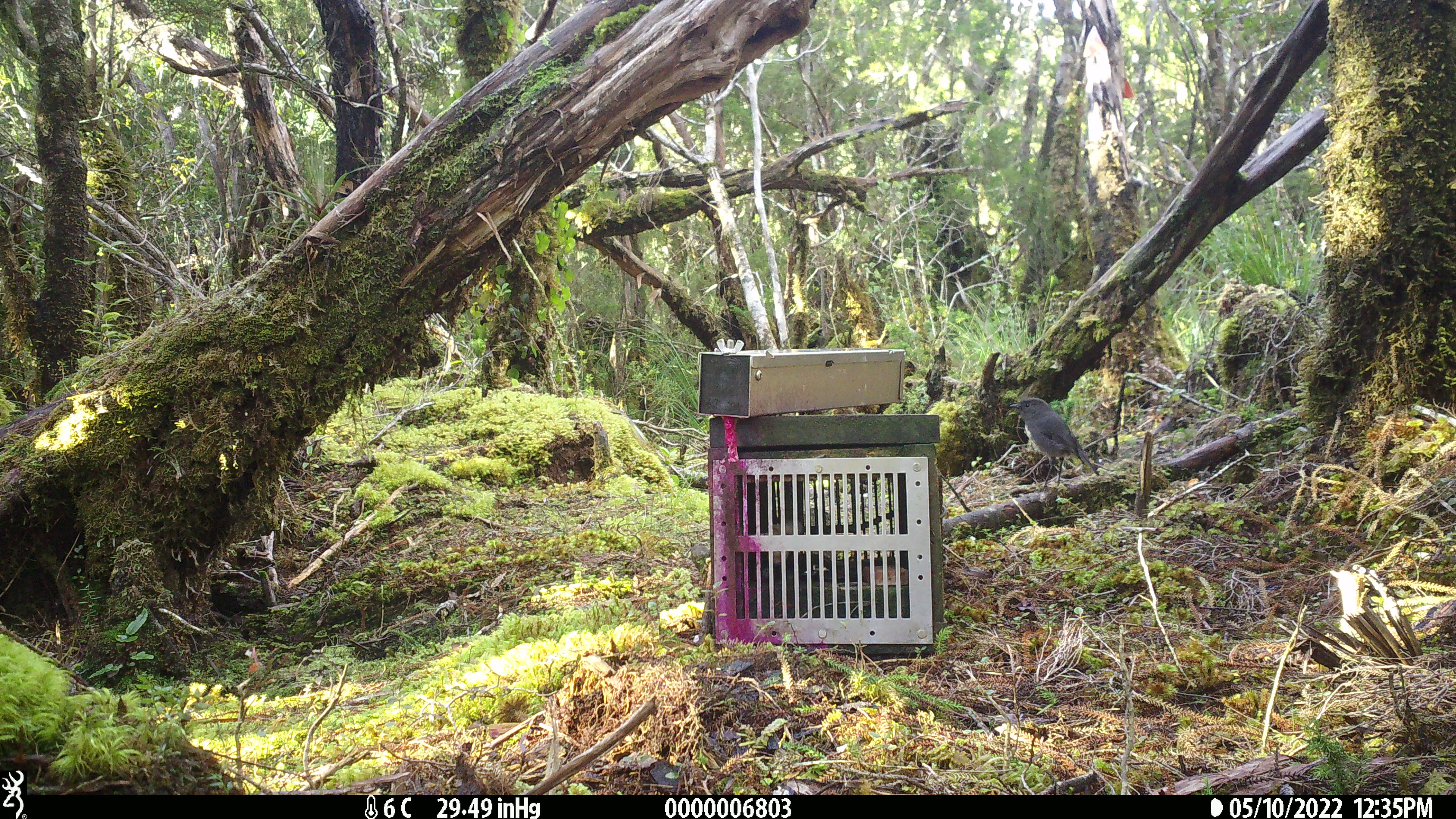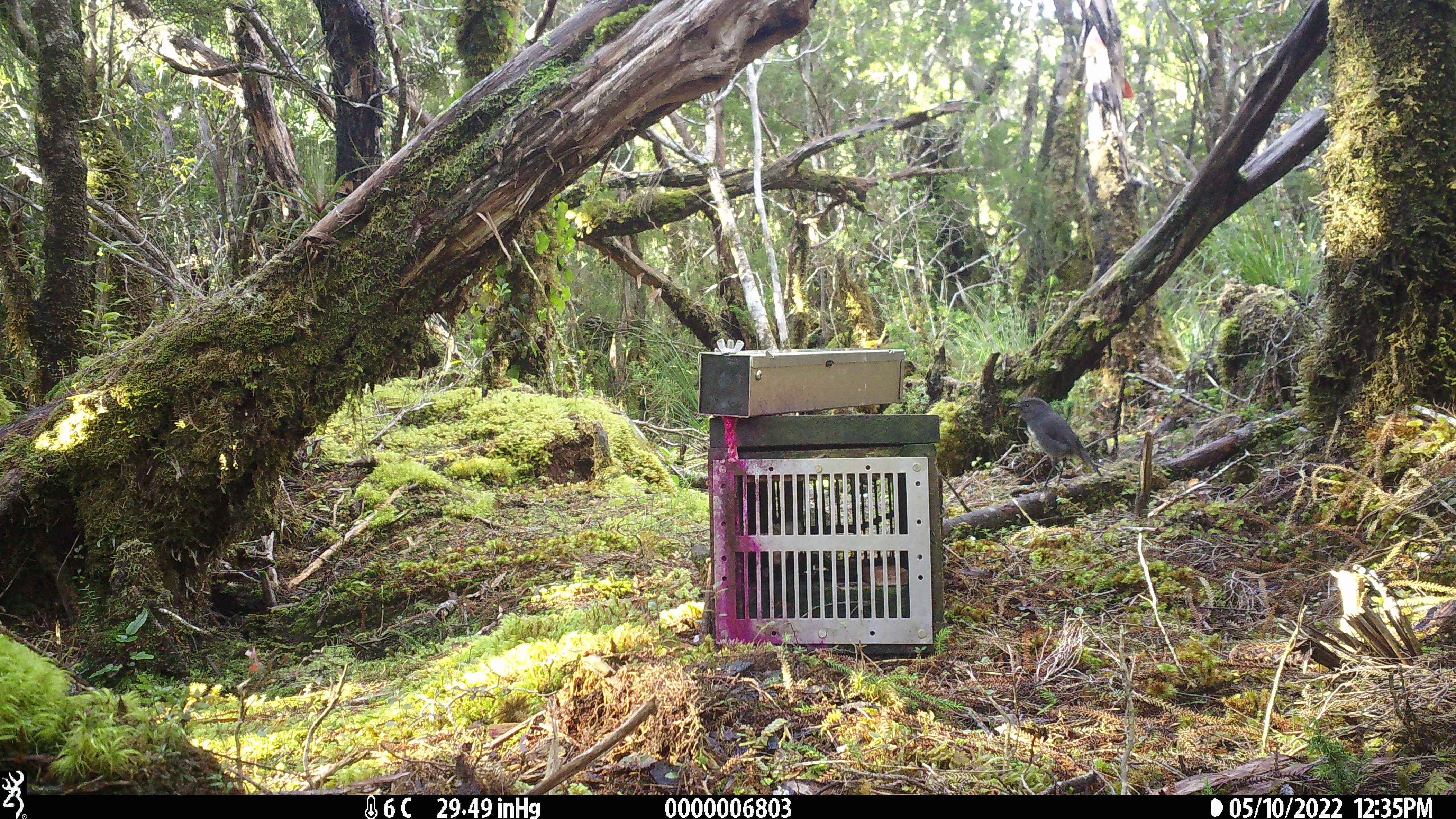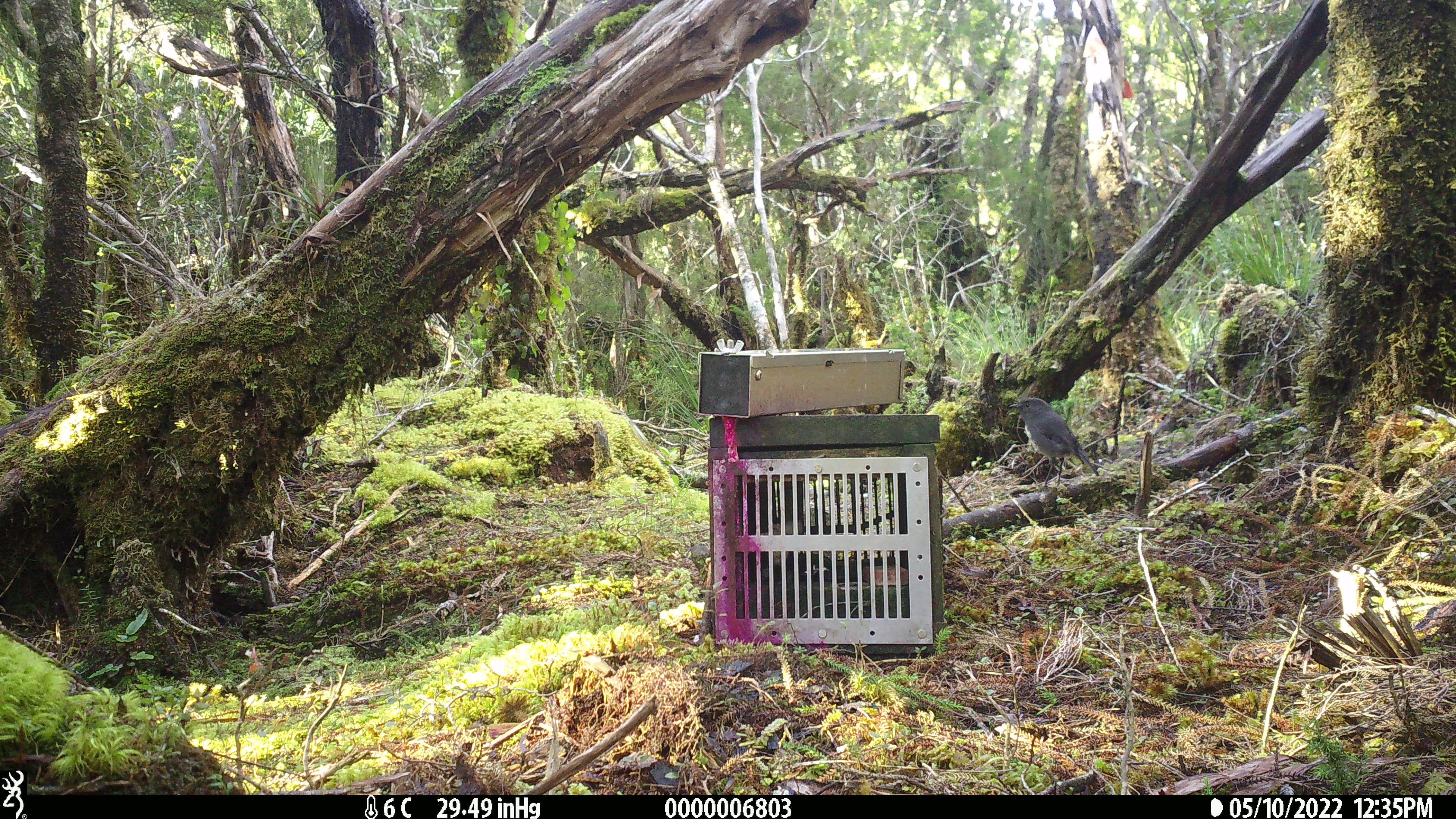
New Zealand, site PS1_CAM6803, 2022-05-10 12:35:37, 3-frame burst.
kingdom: Animalia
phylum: Chordata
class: Aves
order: Passeriformes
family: Petroicidae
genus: Petroica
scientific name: Petroica australis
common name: new zealand robin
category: robin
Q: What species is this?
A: Robin (new zealand robin) (Petroica australis).